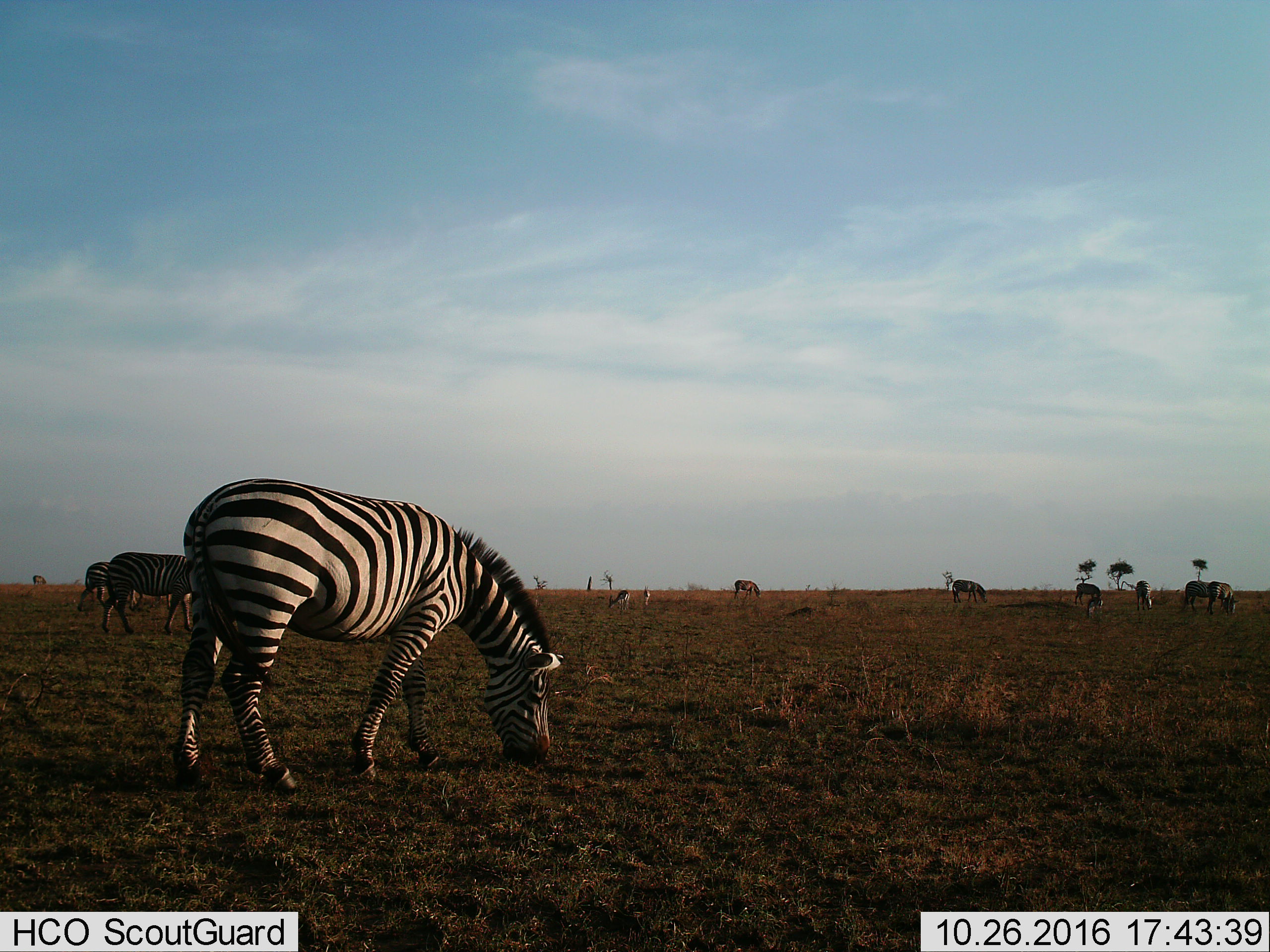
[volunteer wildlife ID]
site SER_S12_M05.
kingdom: Animalia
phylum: Chordata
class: Mammalia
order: Perissodactyla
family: Equidae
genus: Equus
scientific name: Equus quagga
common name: plains zebra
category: zebraplains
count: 11-50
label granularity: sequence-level